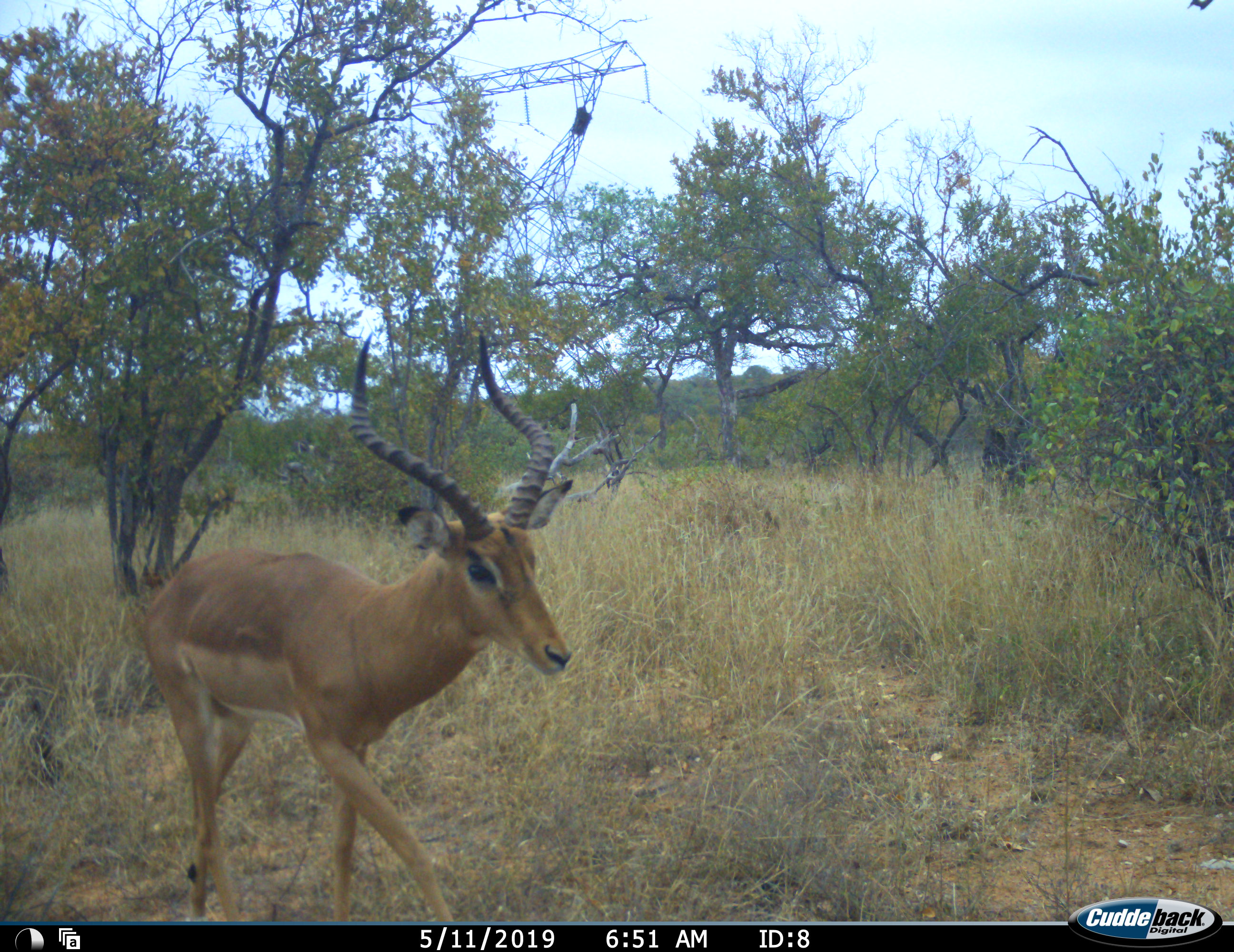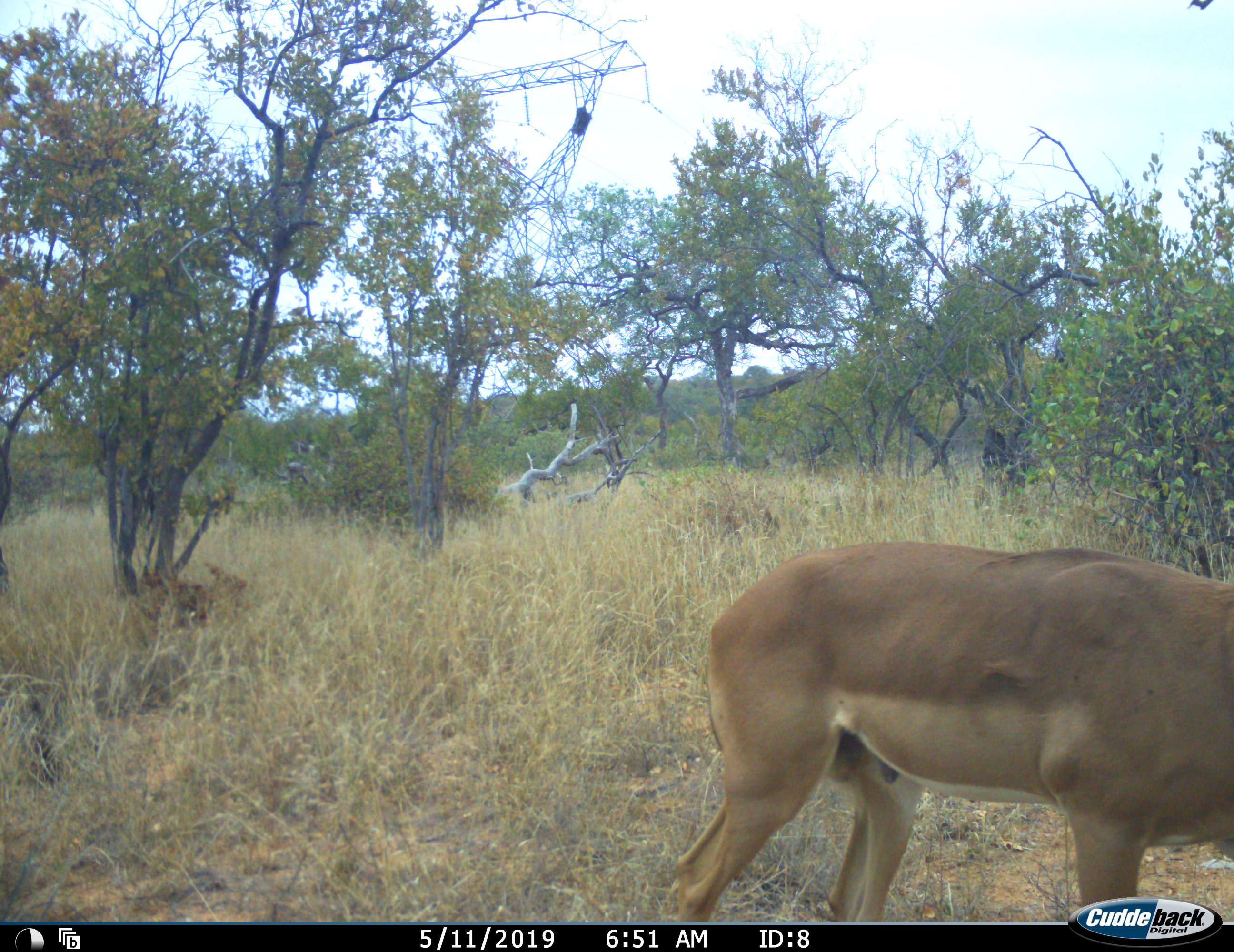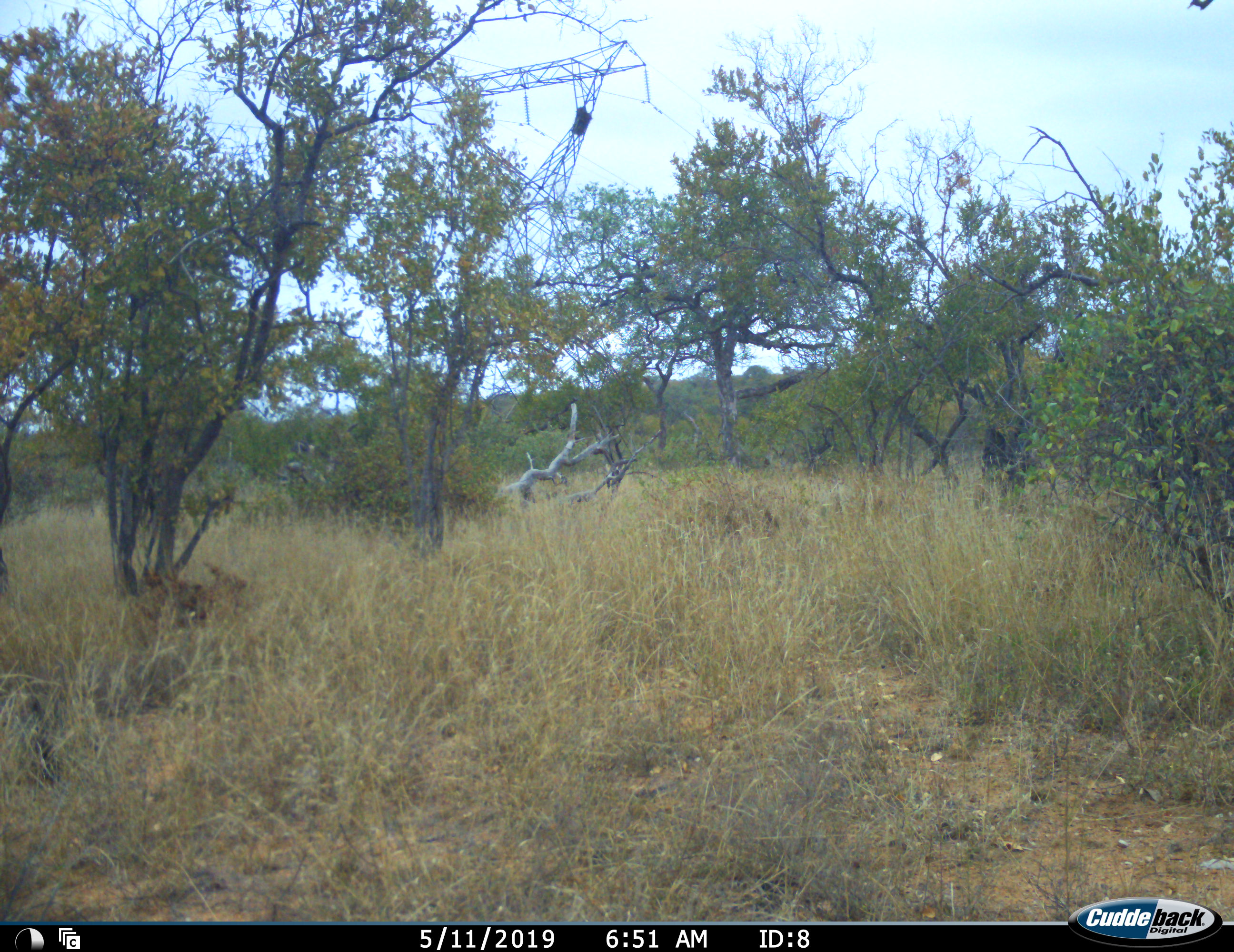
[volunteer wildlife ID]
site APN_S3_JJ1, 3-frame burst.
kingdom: Animalia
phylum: Chordata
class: Mammalia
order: Artiodactyla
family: Bovidae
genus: Aepyceros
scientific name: Aepyceros melampus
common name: impala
Impala (Aepyceros melampus), count 1. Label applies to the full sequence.